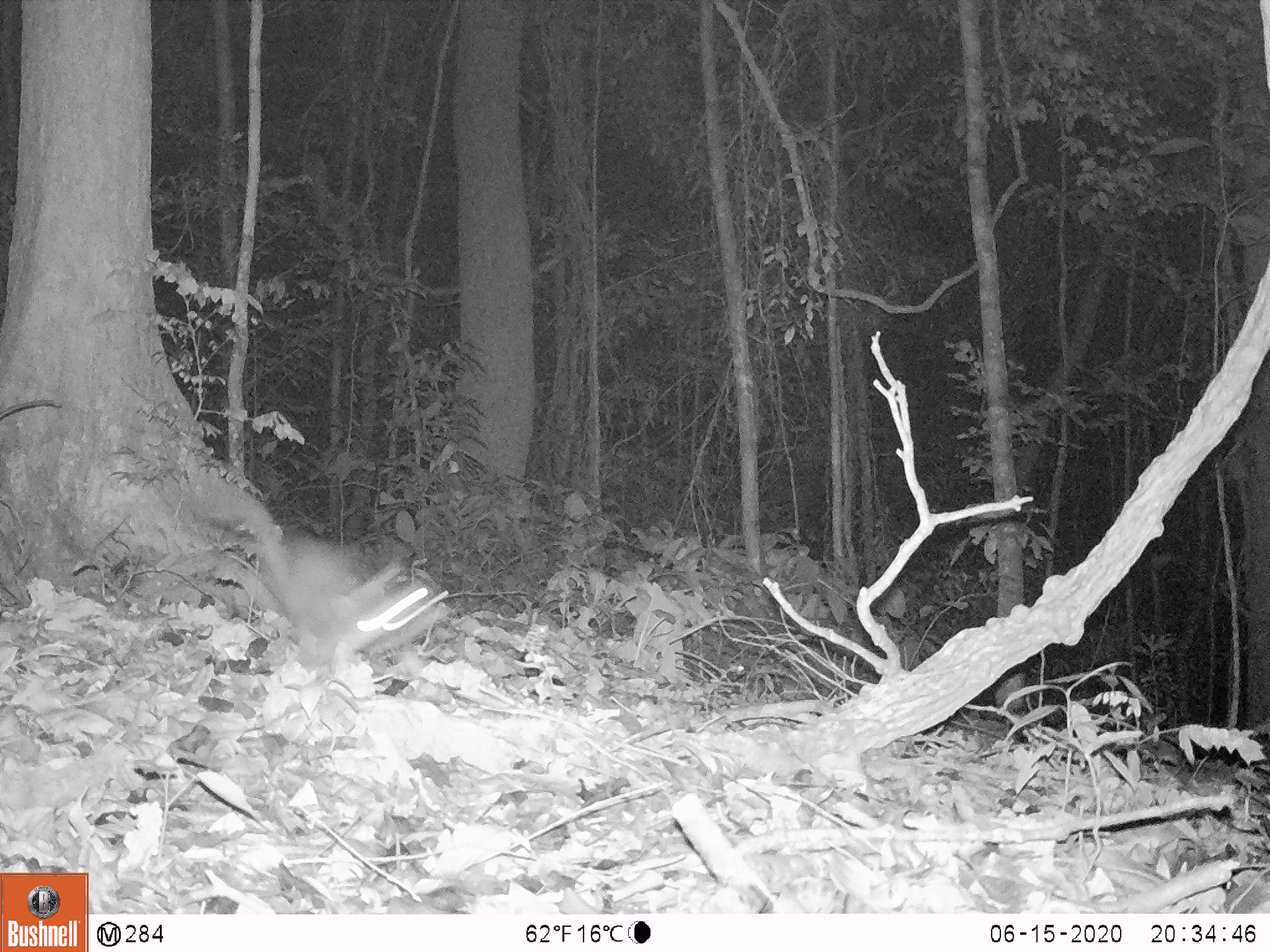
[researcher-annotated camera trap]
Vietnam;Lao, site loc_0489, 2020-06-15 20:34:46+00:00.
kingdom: Animalia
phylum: Chordata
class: Mammalia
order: Carnivora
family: Mustelidae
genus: Melogale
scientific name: Melogale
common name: ferret badger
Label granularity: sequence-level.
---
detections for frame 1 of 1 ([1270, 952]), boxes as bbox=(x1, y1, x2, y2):
ferret badger: bbox=(185, 473, 448, 676)